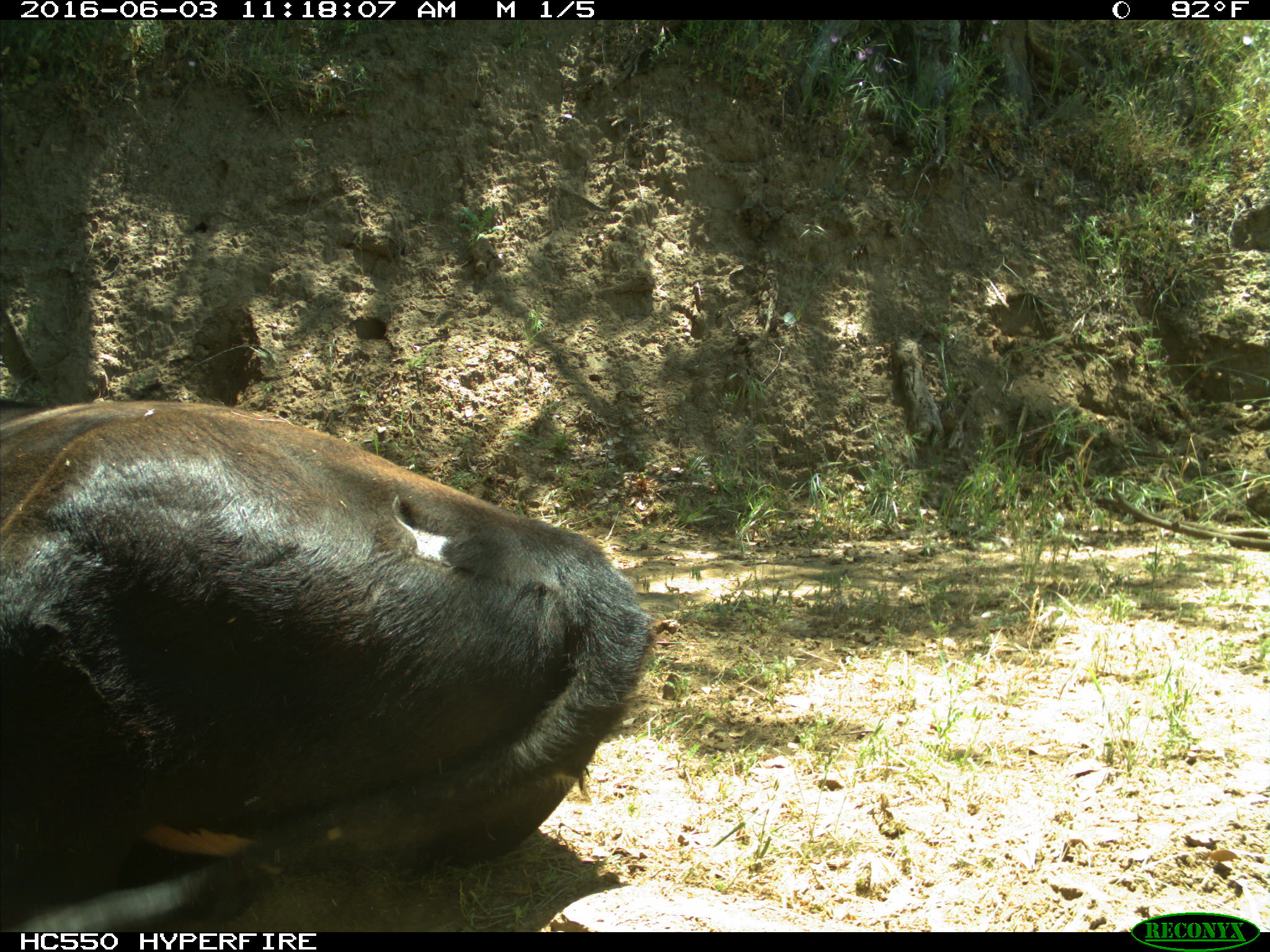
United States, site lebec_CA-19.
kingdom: Animalia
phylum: Chordata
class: Mammalia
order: Artiodactyla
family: Bovidae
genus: Bos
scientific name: Bos taurus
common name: domestic cow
Bos taurus (domestic cow).